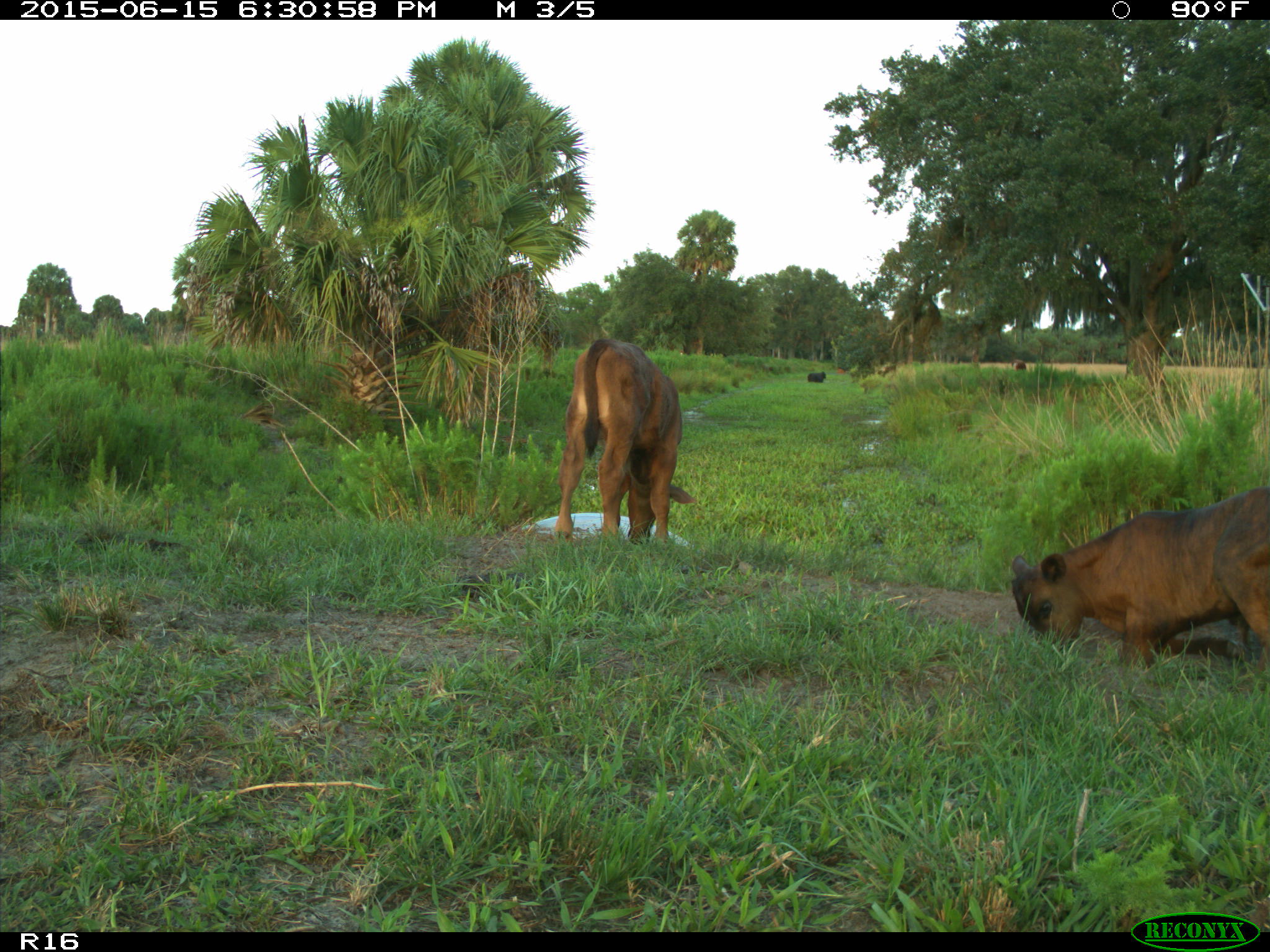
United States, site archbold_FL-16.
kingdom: Animalia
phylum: Chordata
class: Mammalia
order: Artiodactyla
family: Bovidae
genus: Bos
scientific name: Bos taurus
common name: domestic cow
Bos taurus (domestic cow).